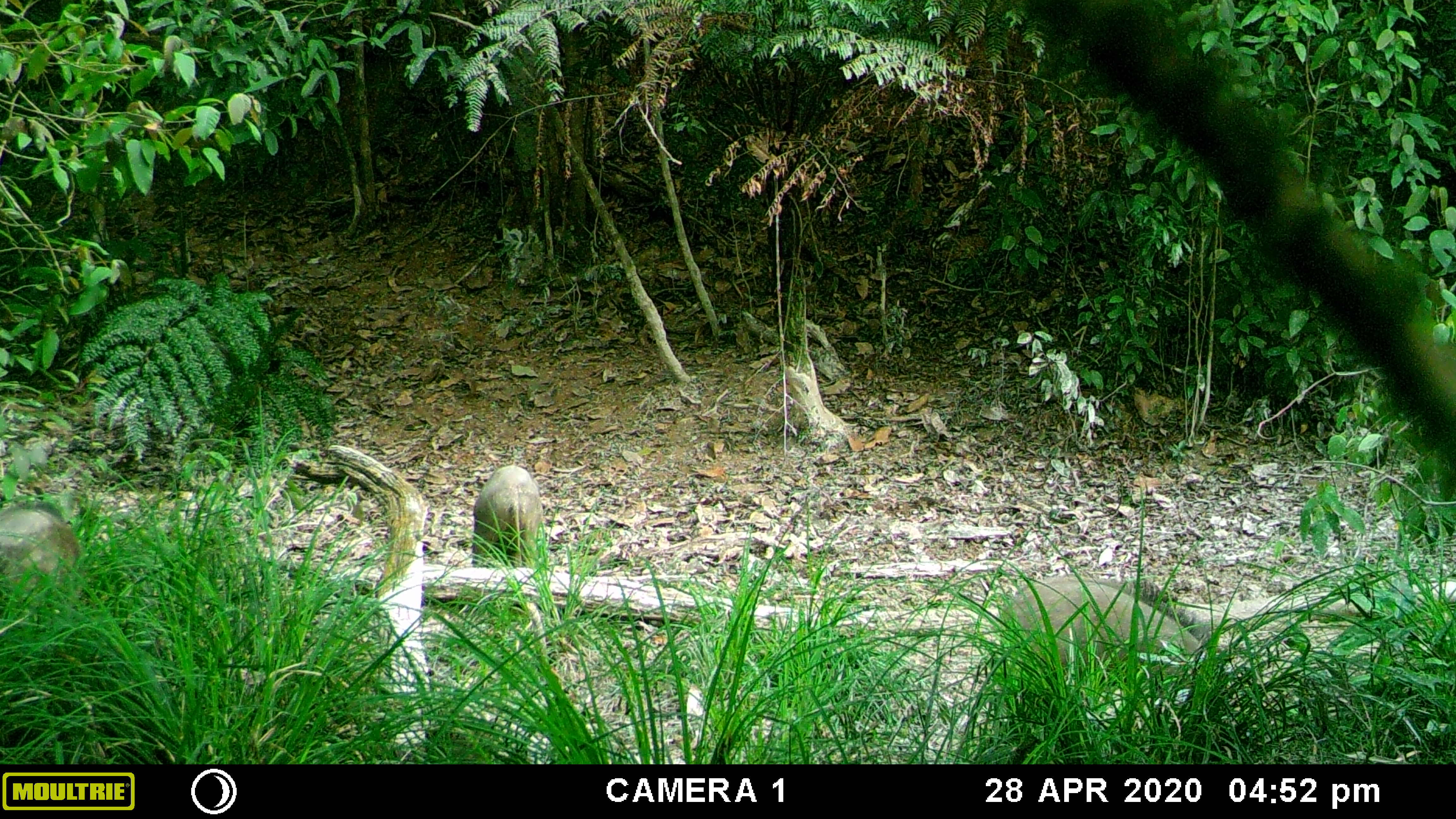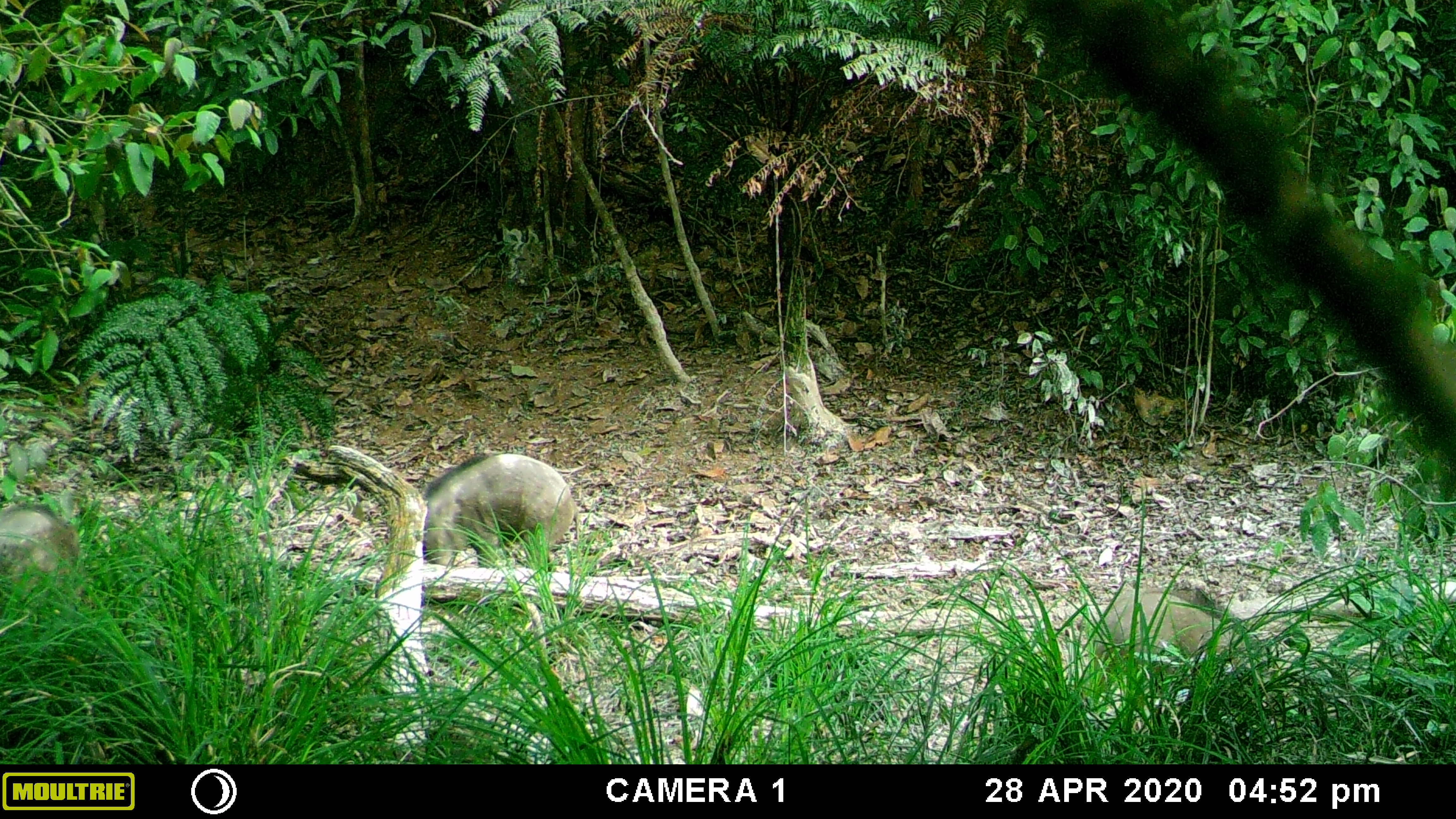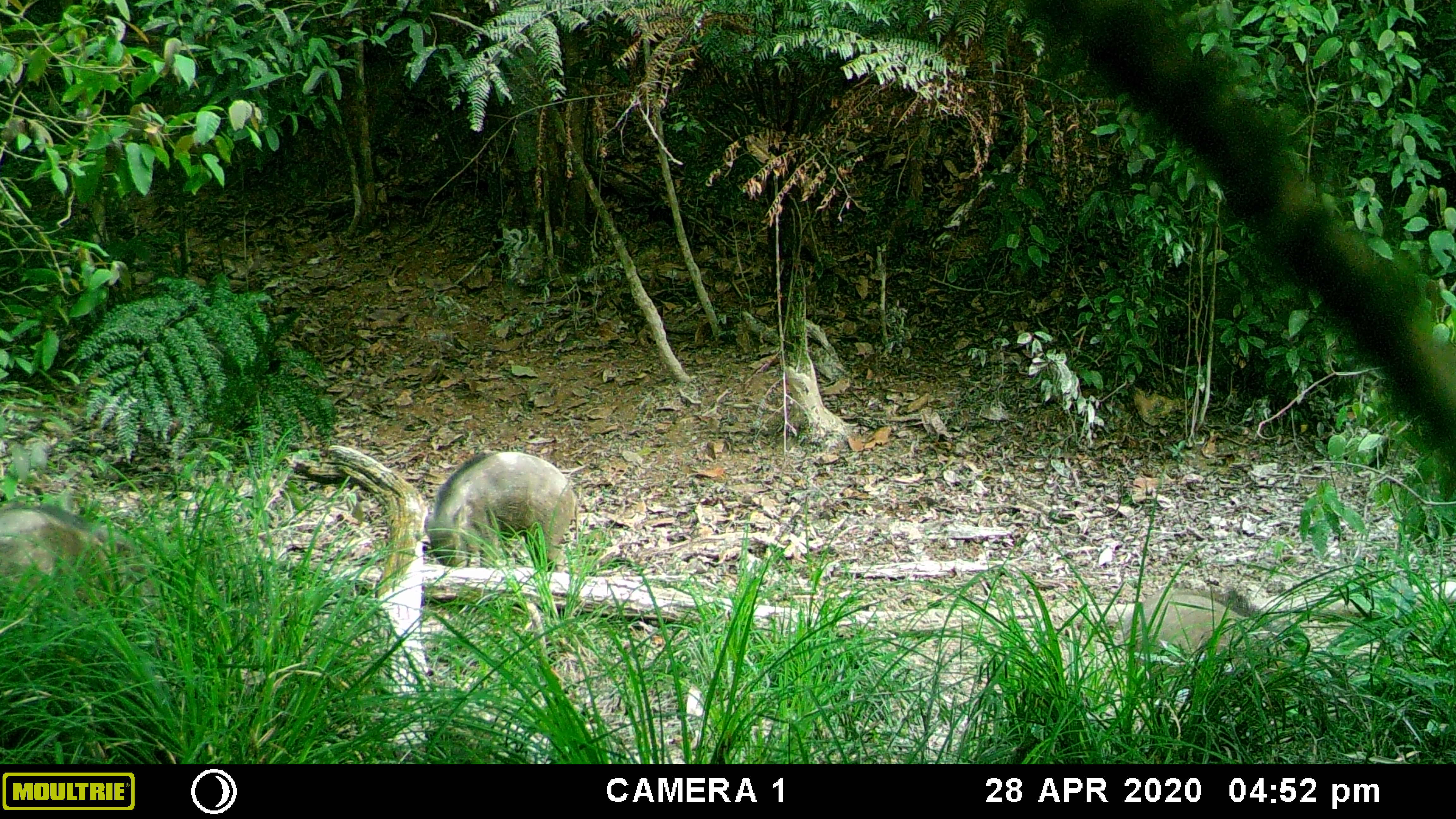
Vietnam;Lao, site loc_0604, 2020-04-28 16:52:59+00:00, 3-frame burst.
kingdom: Animalia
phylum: Chordata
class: Mammalia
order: Artiodactyla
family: Suidae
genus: Sus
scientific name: Sus scrofa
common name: eurasian wild pig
Eurasian wild pig (Sus scrofa). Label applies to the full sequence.